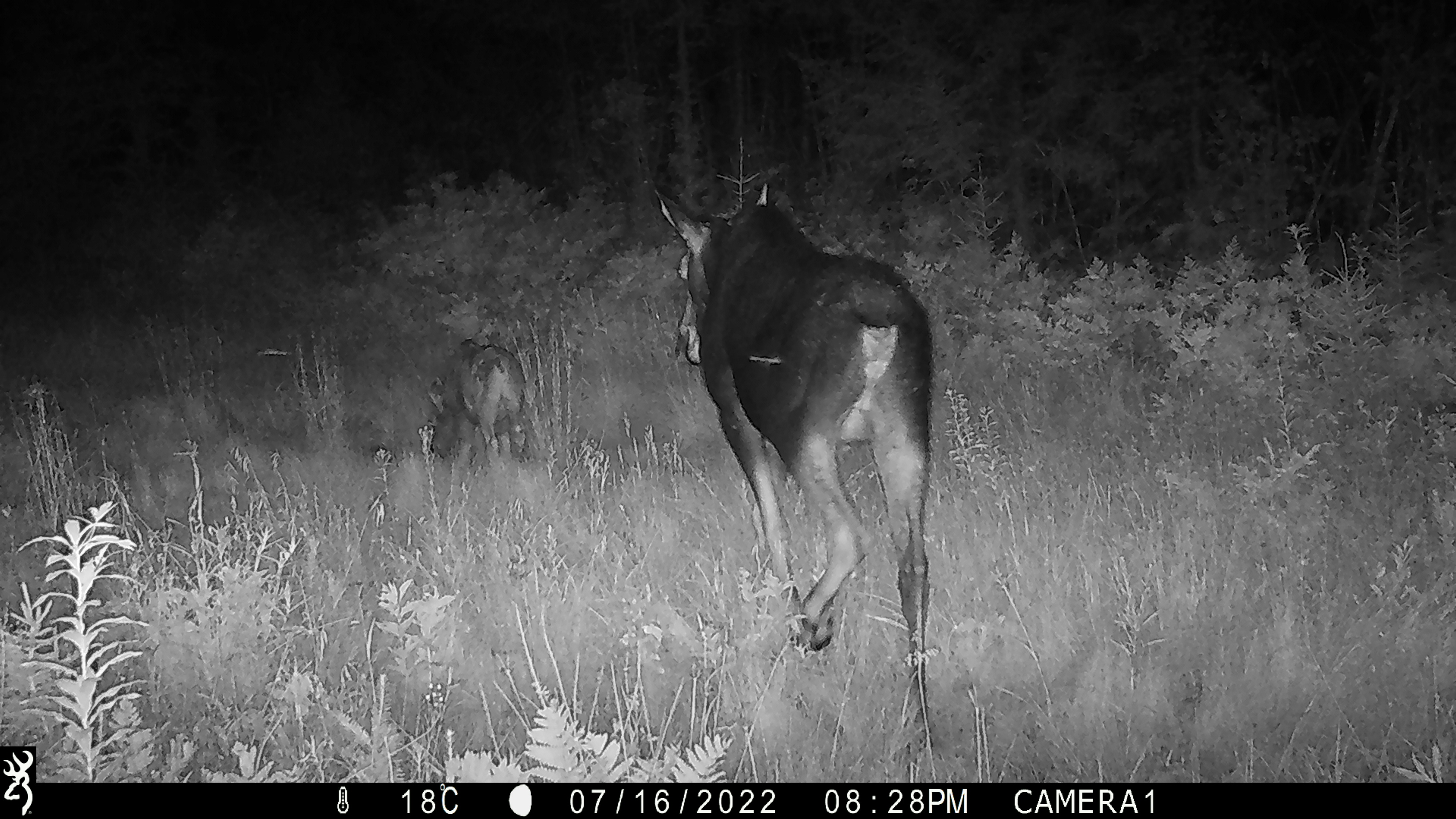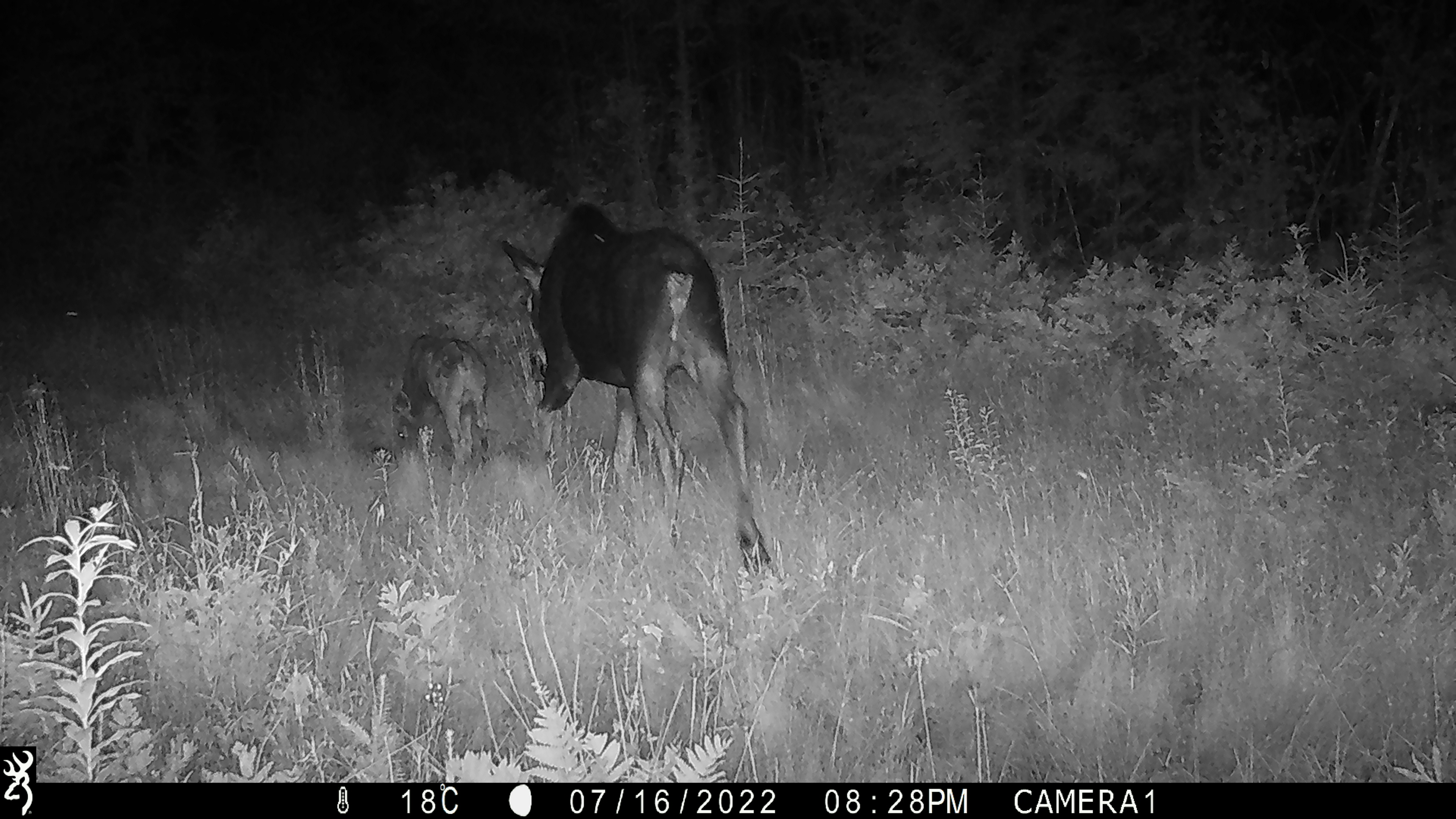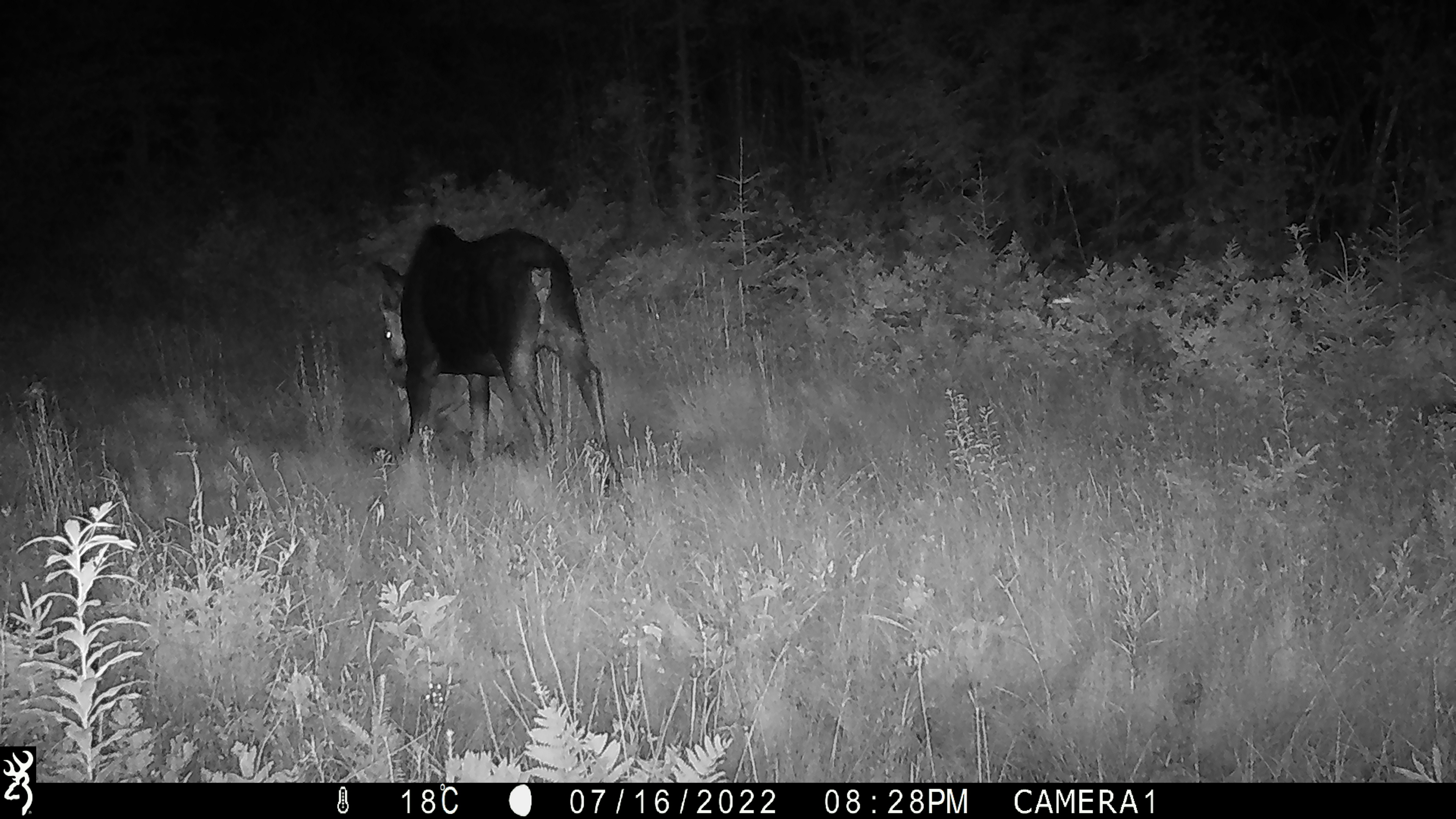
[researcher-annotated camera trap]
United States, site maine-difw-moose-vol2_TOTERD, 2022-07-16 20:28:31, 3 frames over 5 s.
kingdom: Animalia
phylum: Chordata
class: Mammalia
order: Artiodactyla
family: Cervidae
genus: Alces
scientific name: Alces alces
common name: moose